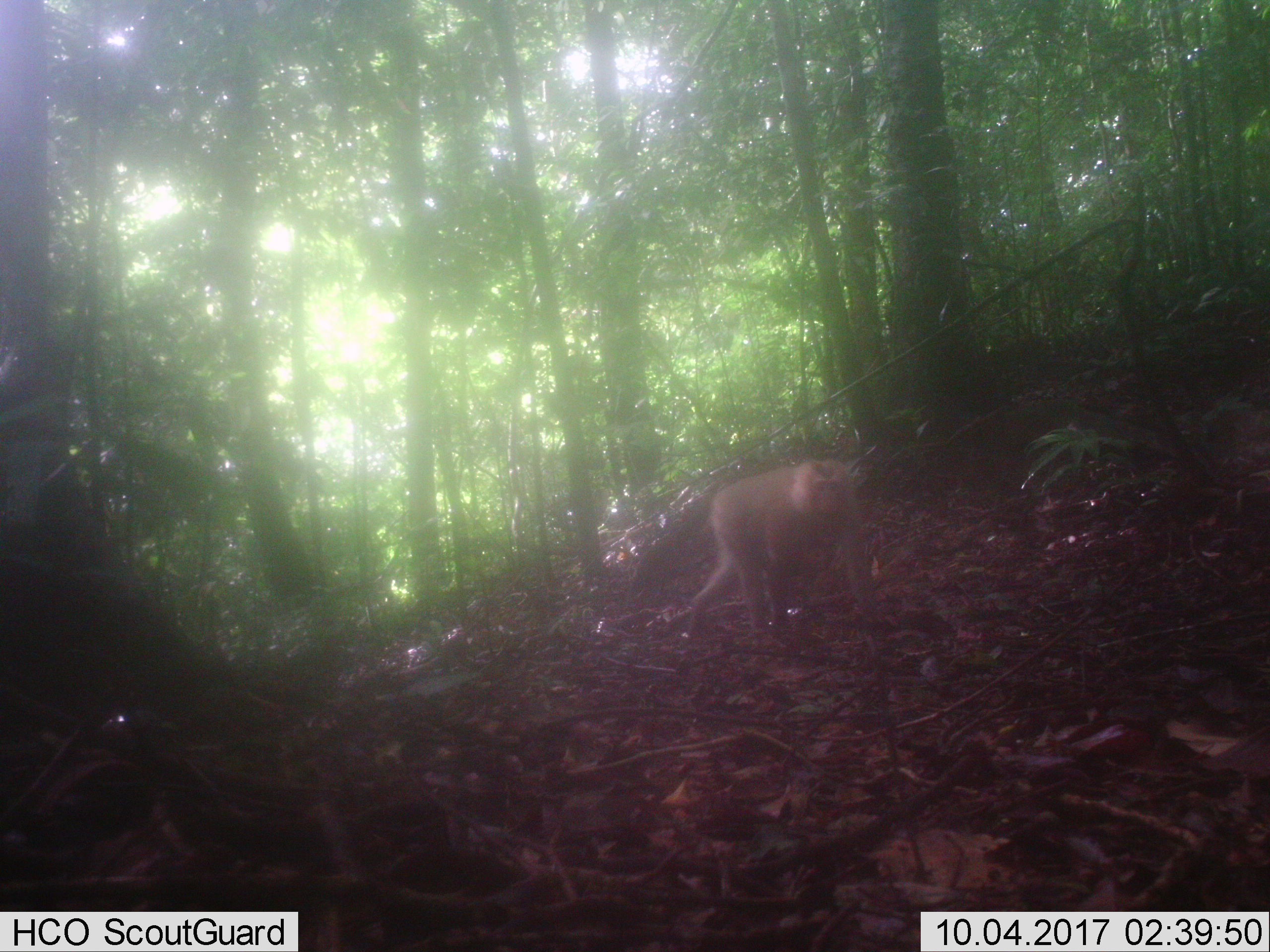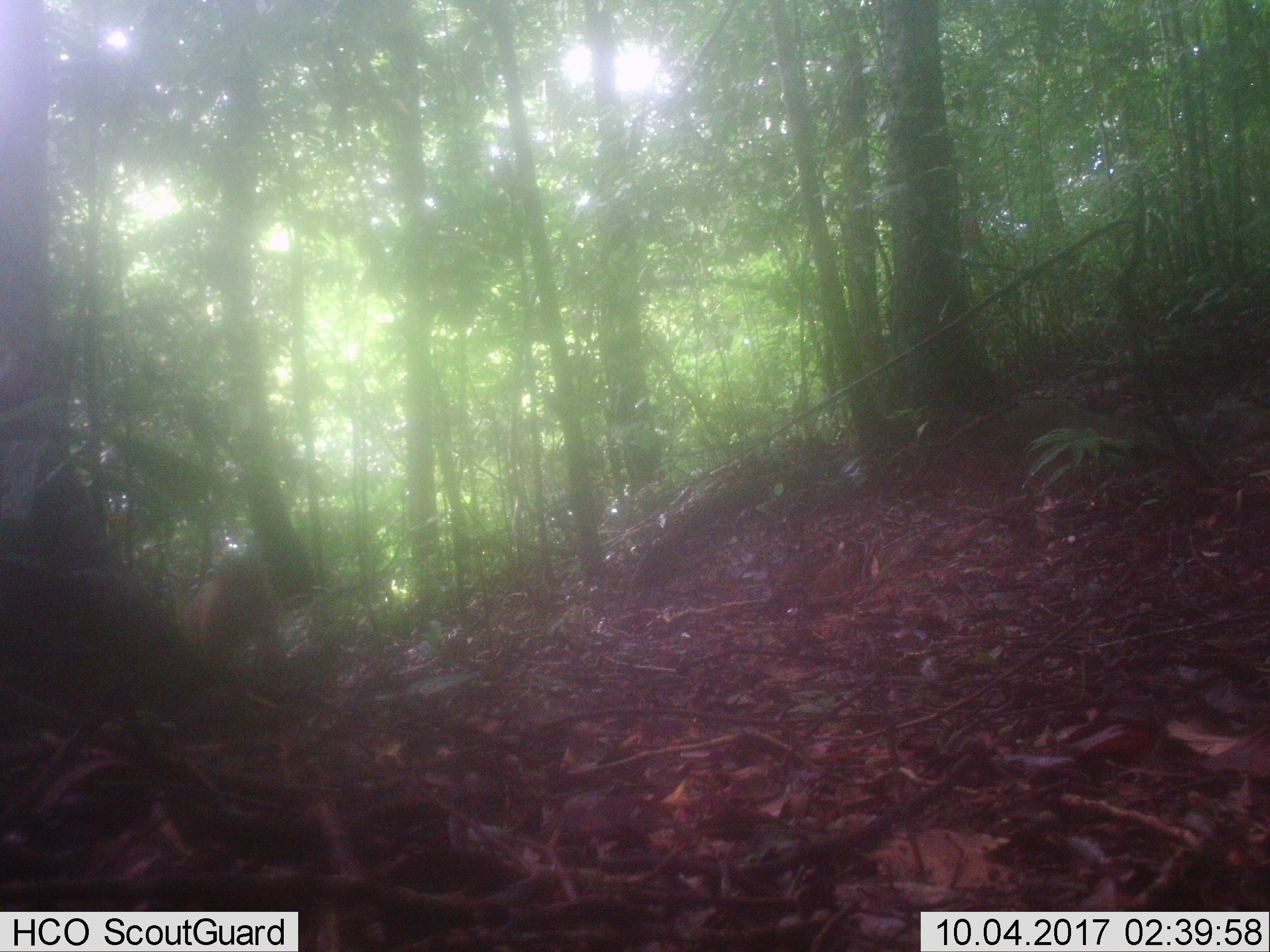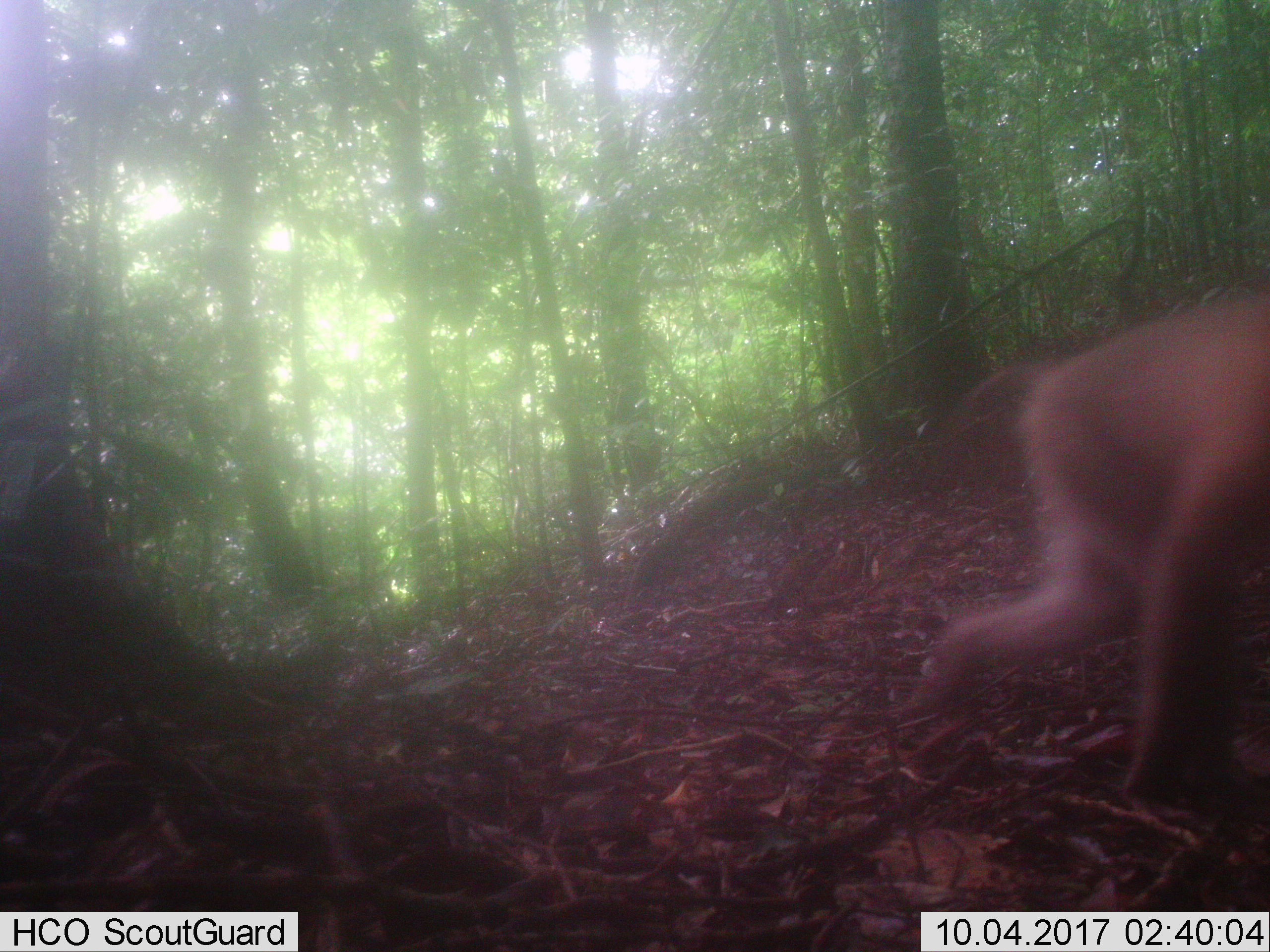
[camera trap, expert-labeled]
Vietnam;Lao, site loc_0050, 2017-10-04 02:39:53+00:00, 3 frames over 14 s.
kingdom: Animalia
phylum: Chordata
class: Mammalia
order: Primates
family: Cercopithecidae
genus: Macaca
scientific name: Macaca nemestrina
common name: pig-tailed macaque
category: pig tailed macaque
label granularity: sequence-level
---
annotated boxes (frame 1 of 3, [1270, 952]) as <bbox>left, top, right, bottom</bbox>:
pig tailed macaque: <bbox>685, 456, 879, 639</bbox>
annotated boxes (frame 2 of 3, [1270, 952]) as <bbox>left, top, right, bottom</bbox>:
pig tailed macaque: <bbox>180, 547, 285, 677</bbox>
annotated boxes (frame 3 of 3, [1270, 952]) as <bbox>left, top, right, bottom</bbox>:
pig tailed macaque: <bbox>921, 294, 1268, 798</bbox>